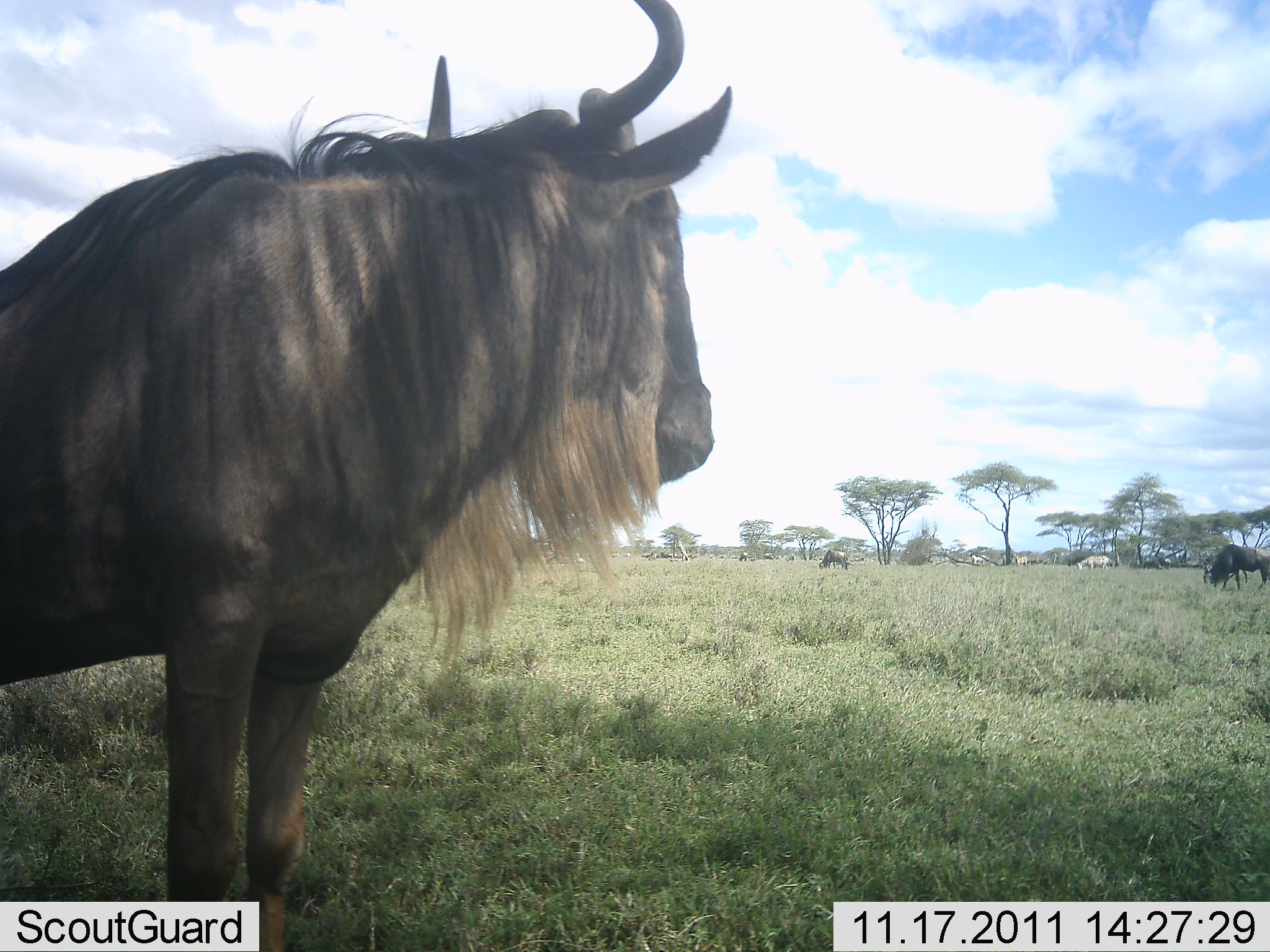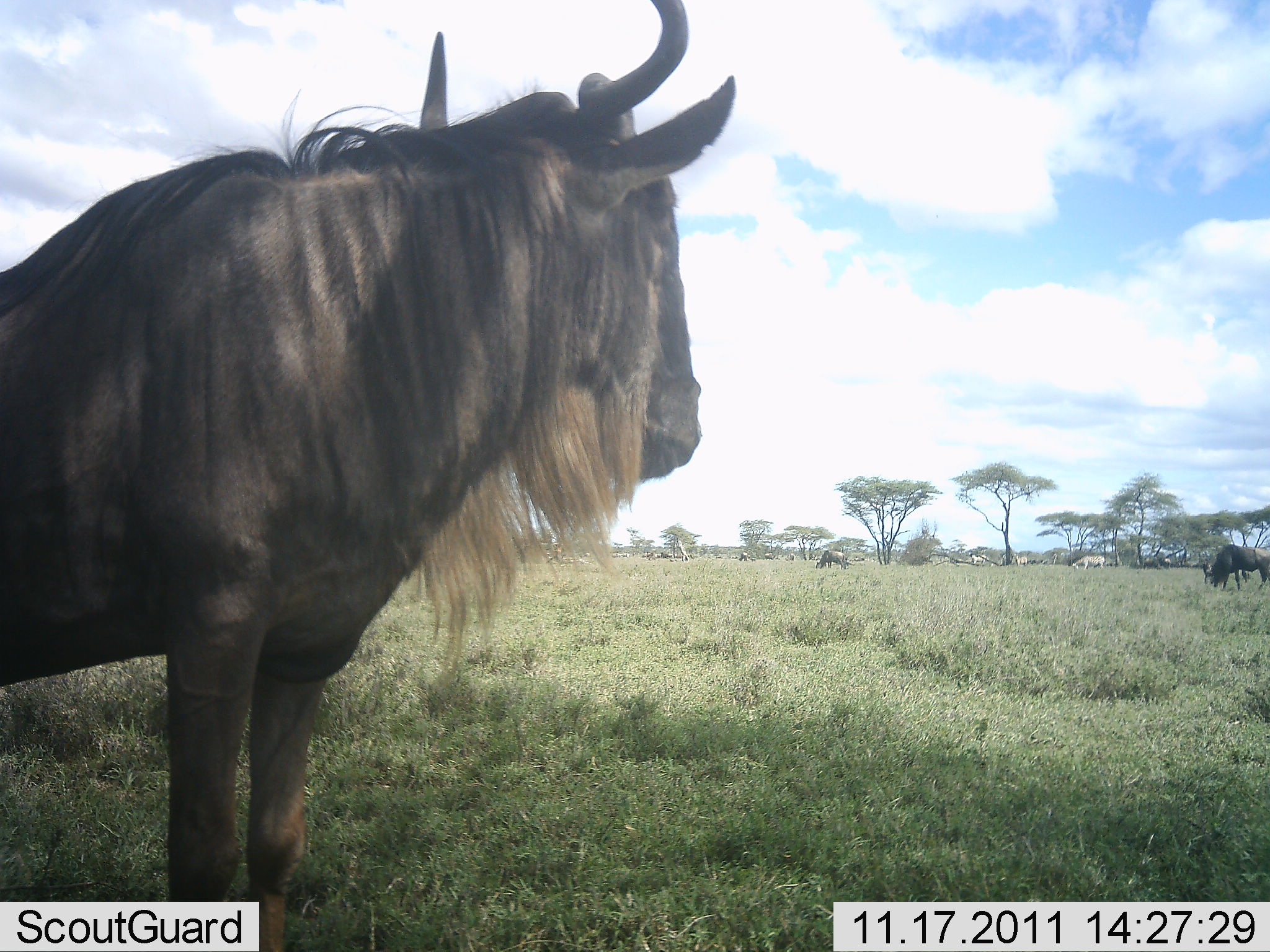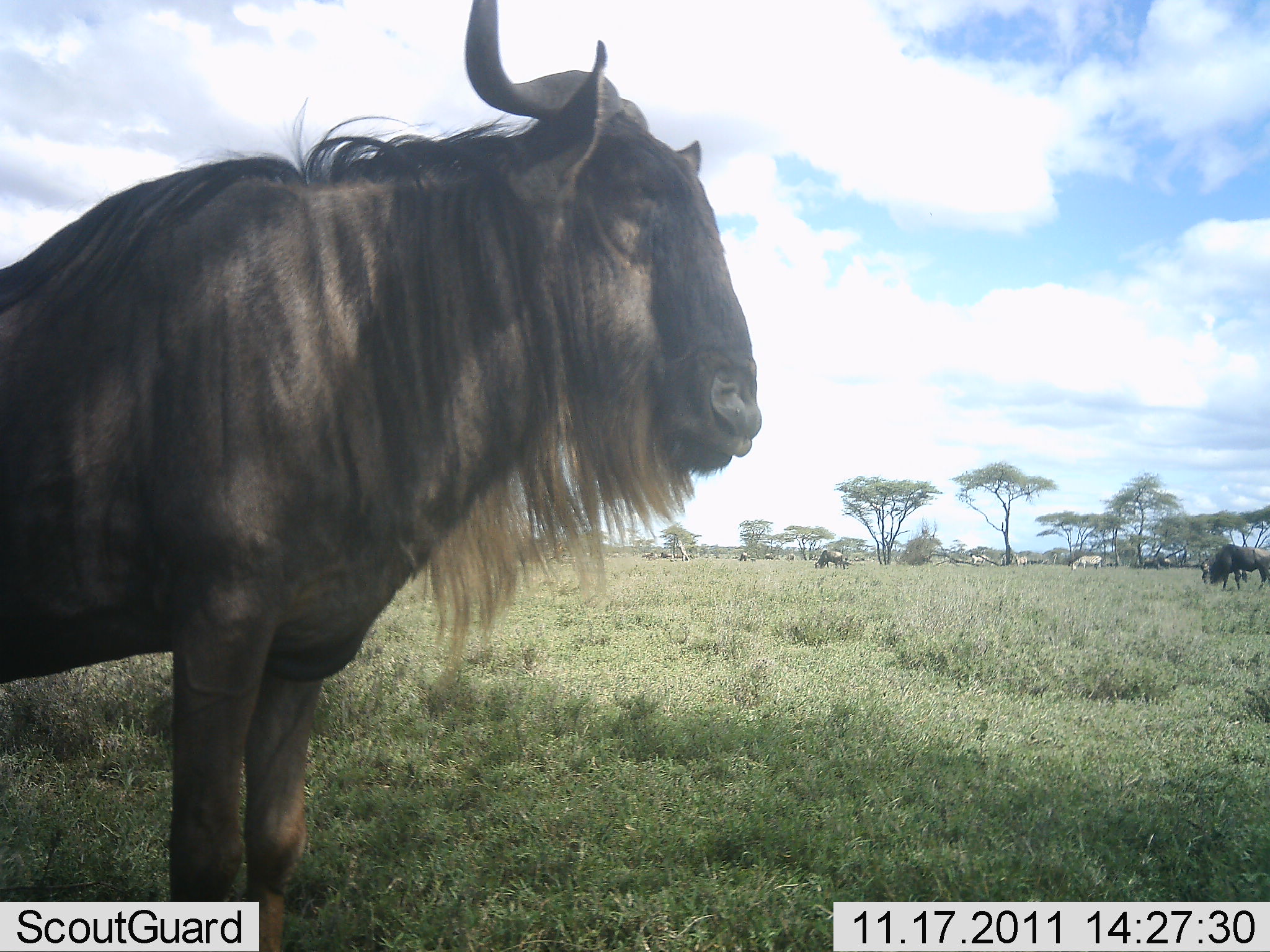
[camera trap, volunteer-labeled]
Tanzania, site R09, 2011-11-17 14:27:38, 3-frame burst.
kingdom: Animalia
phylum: Chordata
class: Mammalia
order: Artiodactyla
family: Bovidae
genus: Connochaetes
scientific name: Connochaetes taurinus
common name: blue wildebeest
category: wildebeest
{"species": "wildebeest (blue wildebeest) (Connochaetes taurinus)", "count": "3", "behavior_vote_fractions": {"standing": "90%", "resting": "5%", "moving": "10%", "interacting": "0%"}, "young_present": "0%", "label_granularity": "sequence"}